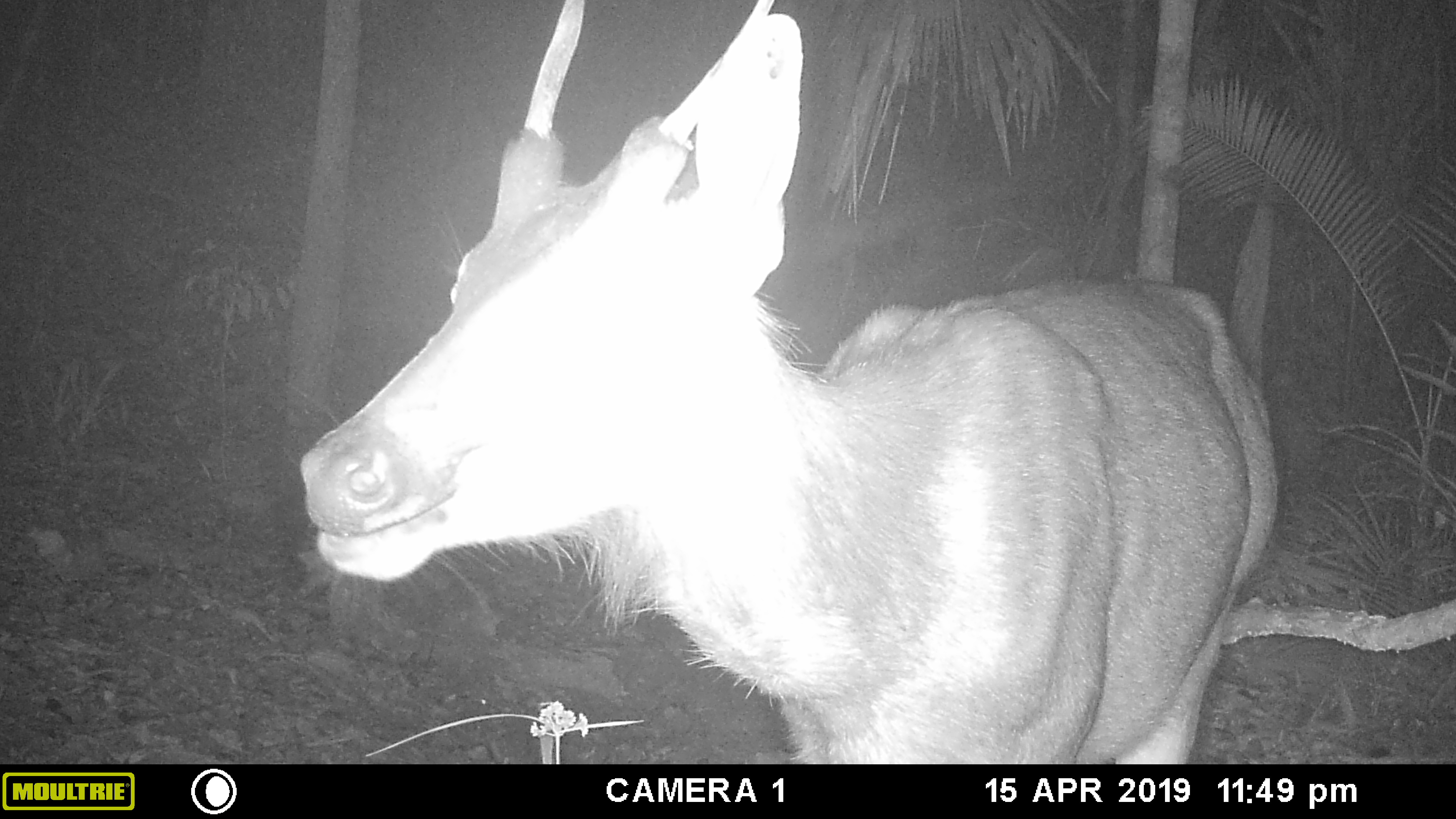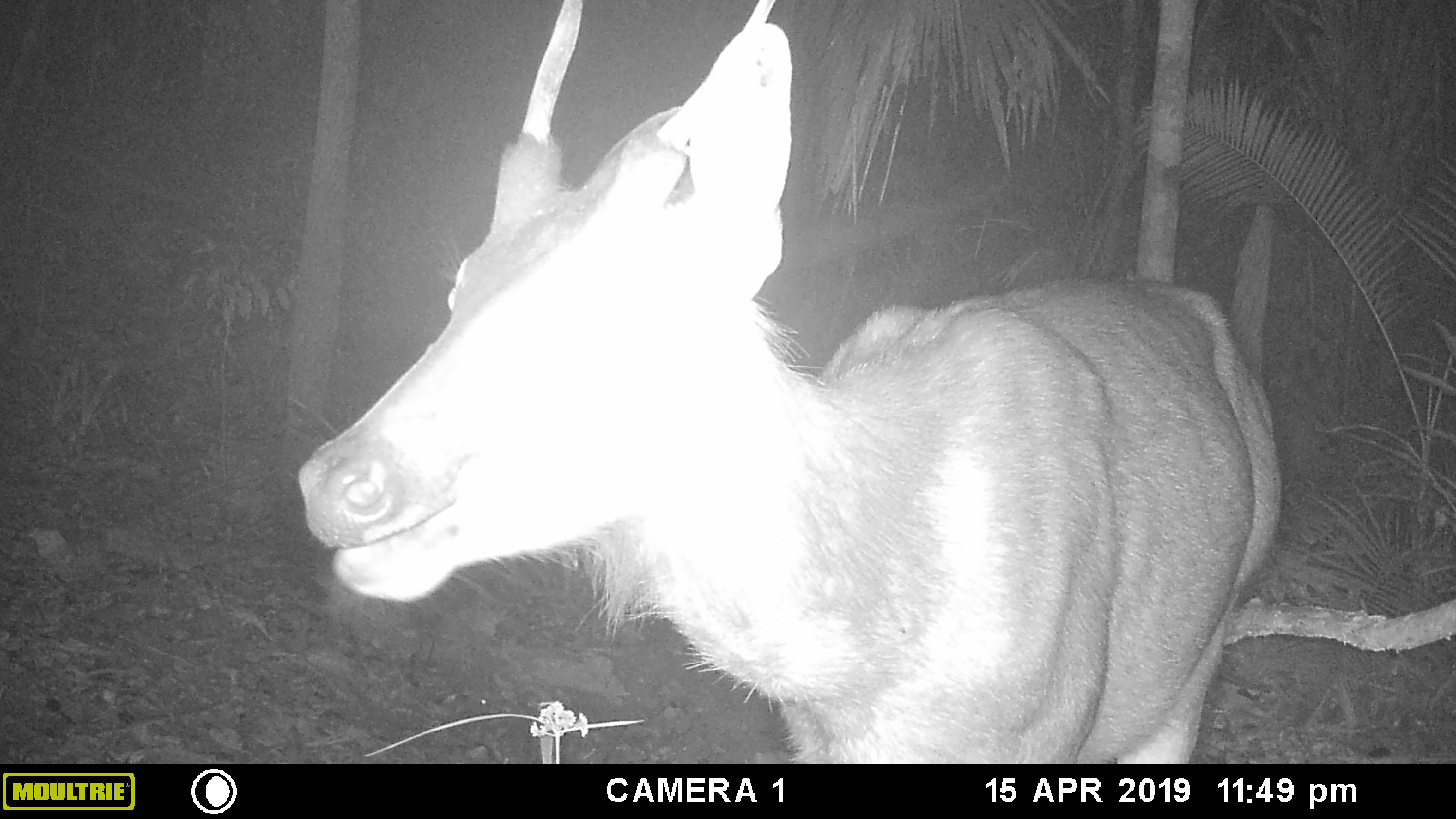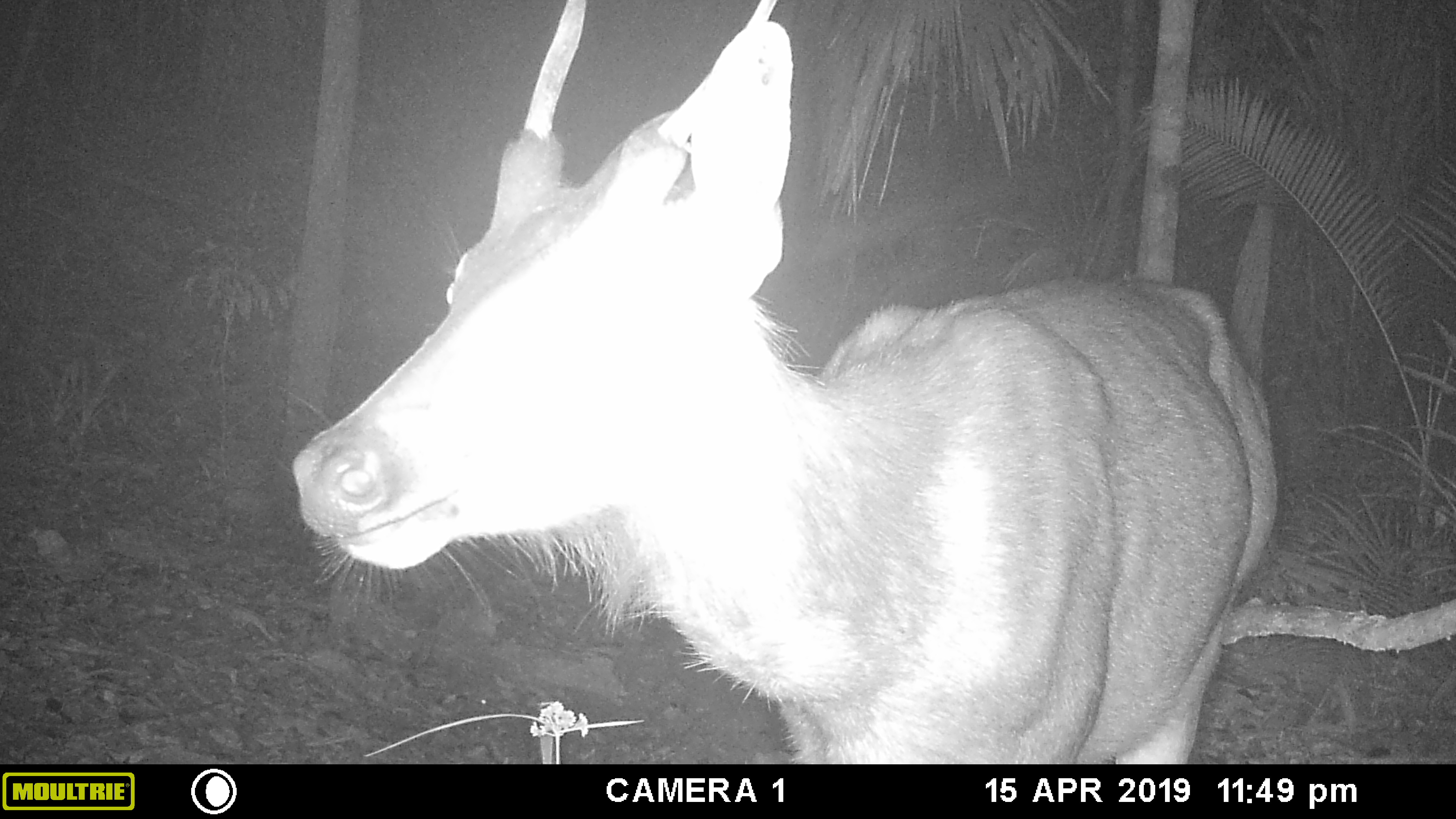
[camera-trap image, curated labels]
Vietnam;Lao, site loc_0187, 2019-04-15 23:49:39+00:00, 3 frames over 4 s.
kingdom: Animalia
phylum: Chordata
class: Mammalia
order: Artiodactyla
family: Cervidae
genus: Rusa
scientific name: Rusa unicolor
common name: sambar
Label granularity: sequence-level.